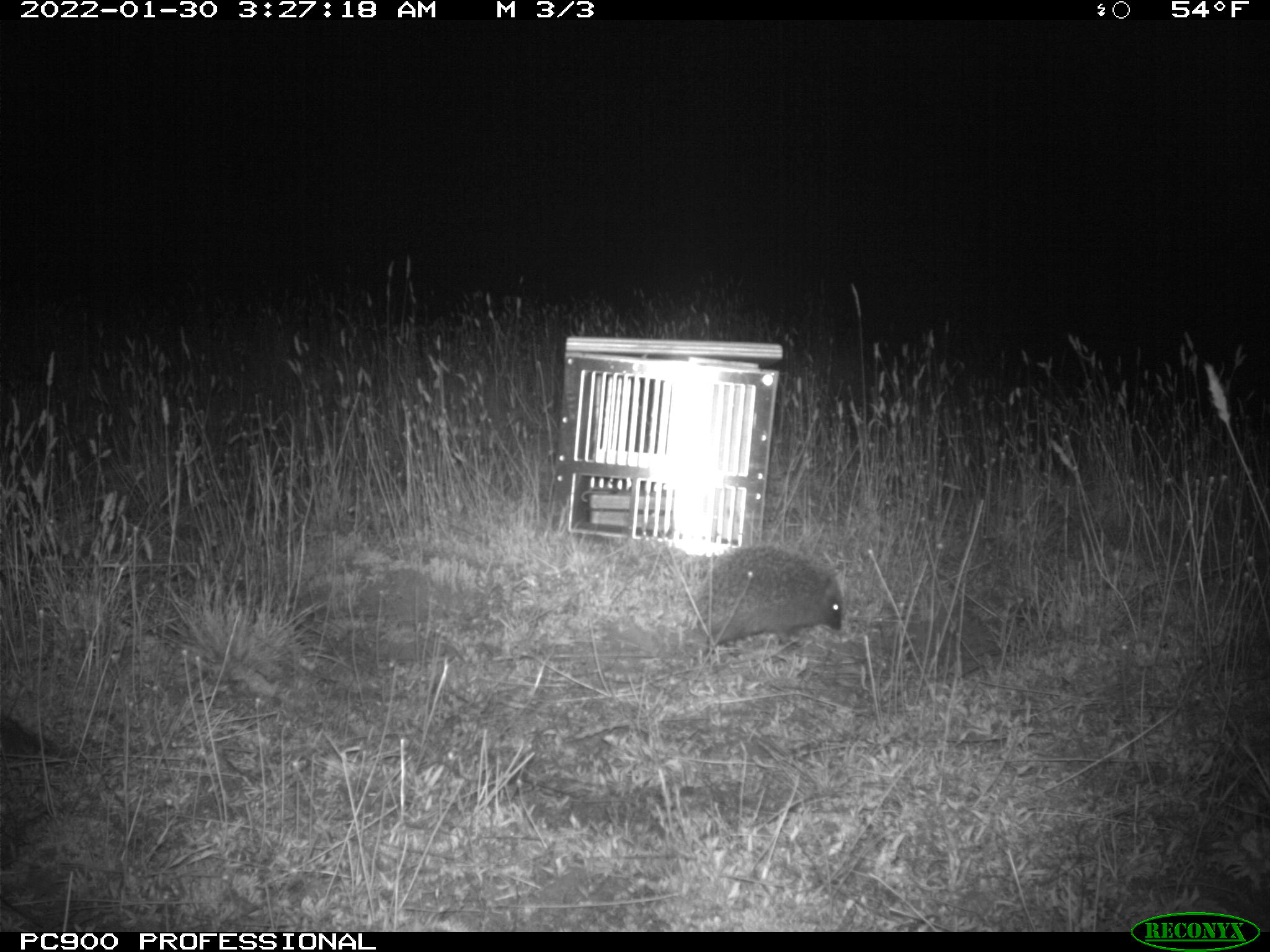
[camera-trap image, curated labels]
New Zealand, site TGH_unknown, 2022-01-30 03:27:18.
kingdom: Animalia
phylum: Chordata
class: Mammalia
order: Eulipotyphla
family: Erinaceidae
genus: Erinaceus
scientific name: Erinaceus europaeus europaeus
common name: european hedgehog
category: hedgehog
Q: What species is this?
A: Hedgehog (european hedgehog) (Erinaceus europaeus europaeus).